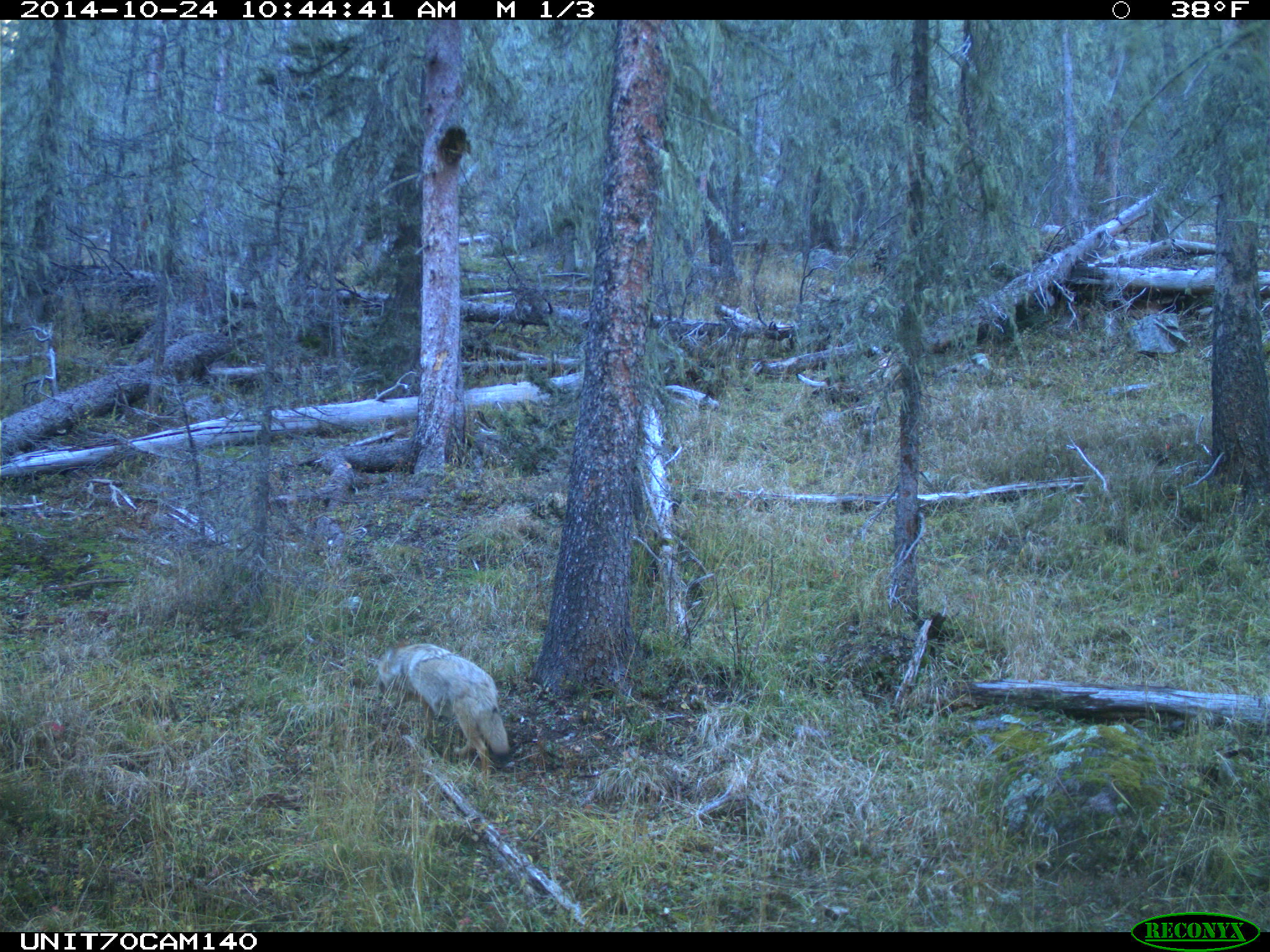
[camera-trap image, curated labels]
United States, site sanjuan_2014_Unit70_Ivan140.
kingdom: Animalia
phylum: Chordata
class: Mammalia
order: Carnivora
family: Canidae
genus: Canis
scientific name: Canis latrans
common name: coyote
Canis latrans (coyote).